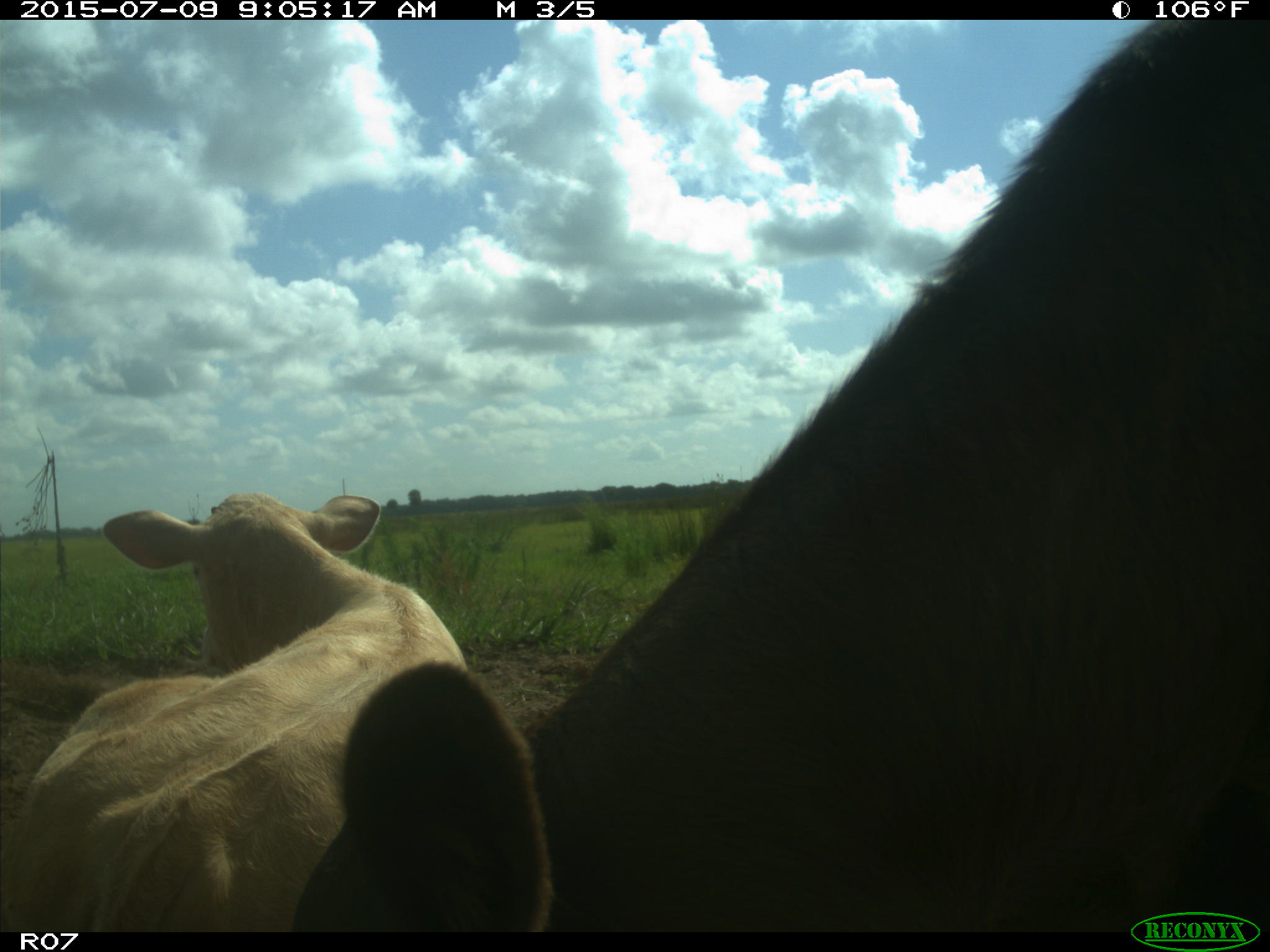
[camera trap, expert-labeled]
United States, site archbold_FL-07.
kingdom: Animalia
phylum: Chordata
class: Mammalia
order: Artiodactyla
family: Bovidae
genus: Bos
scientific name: Bos taurus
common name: domestic cow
Bos taurus (domestic cow).